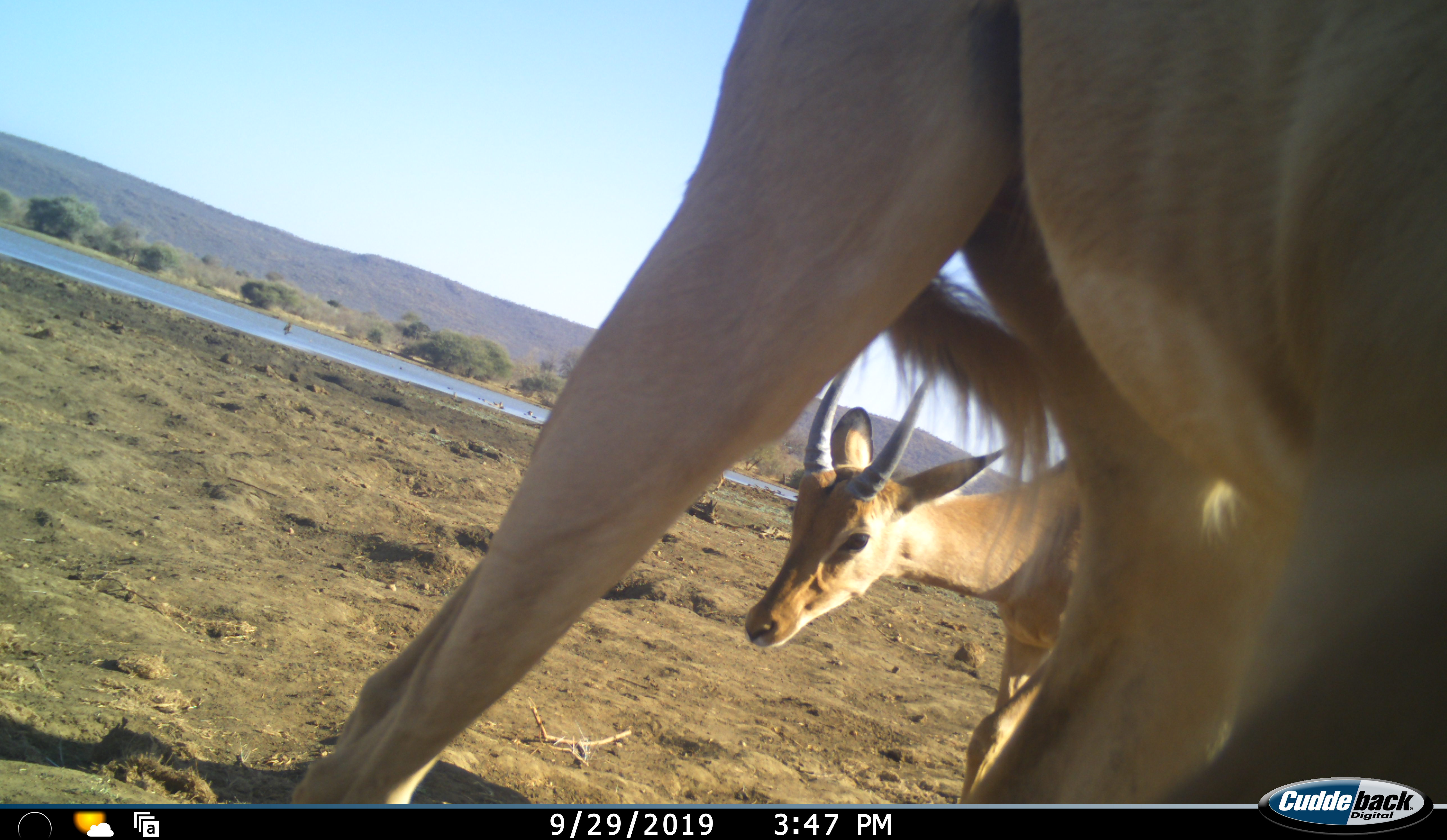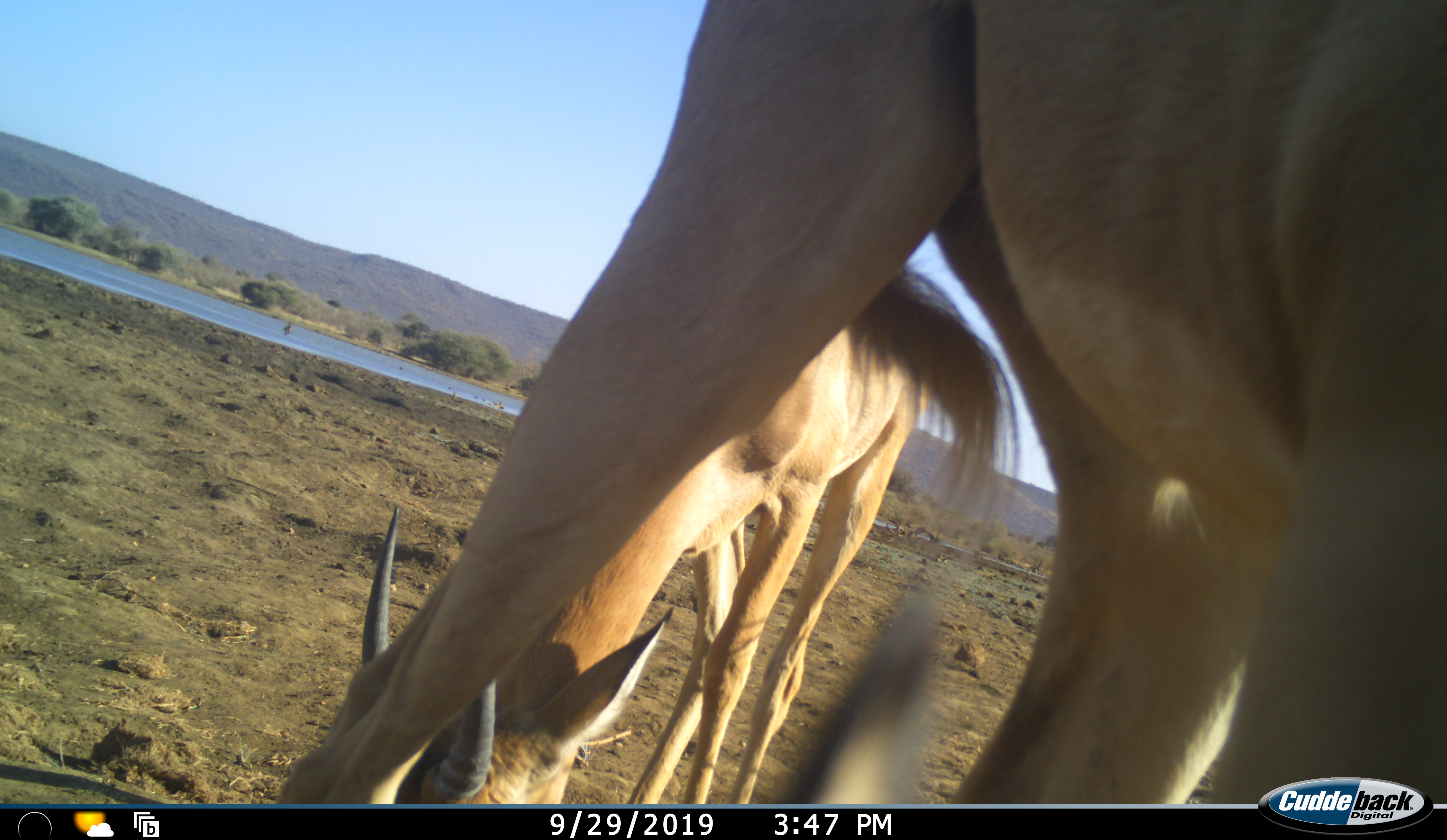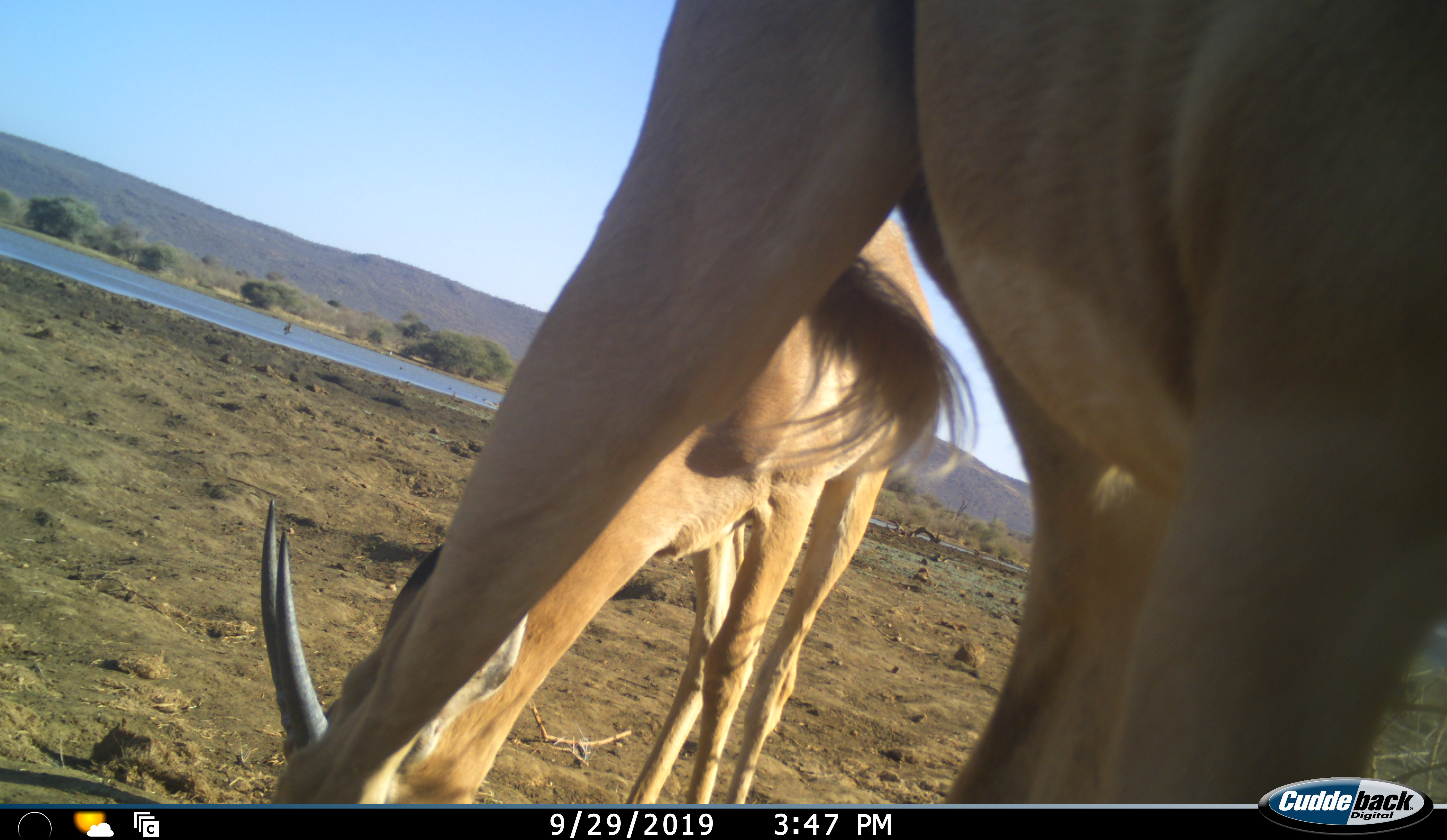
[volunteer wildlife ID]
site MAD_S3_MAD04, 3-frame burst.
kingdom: Animalia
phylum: Chordata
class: Mammalia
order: Artiodactyla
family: Bovidae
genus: Aepyceros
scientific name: Aepyceros melampus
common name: impala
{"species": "impala (Aepyceros melampus)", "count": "2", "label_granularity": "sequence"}